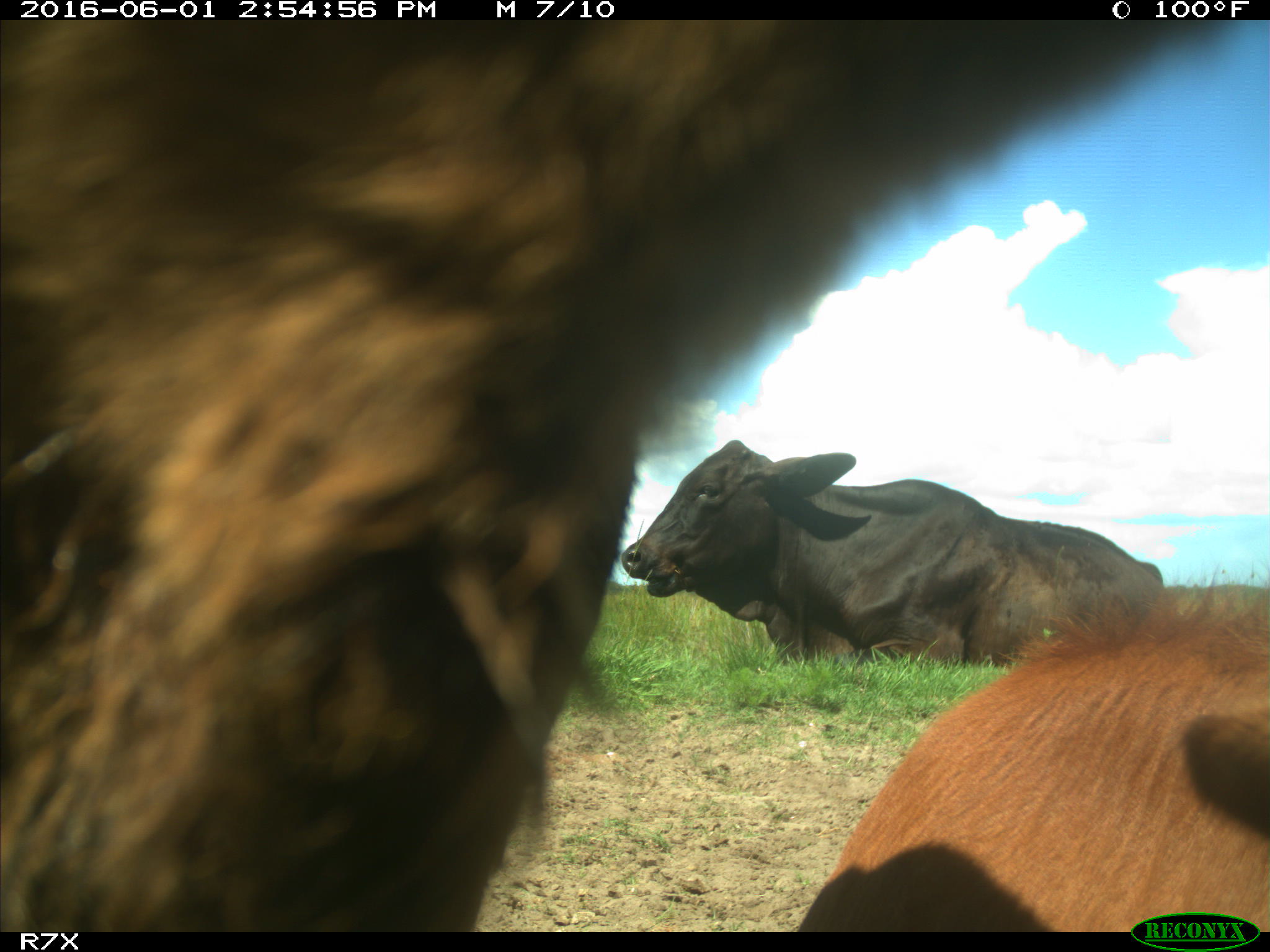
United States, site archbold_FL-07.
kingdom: Animalia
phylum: Chordata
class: Mammalia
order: Artiodactyla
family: Bovidae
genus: Bos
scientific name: Bos taurus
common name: domestic cow